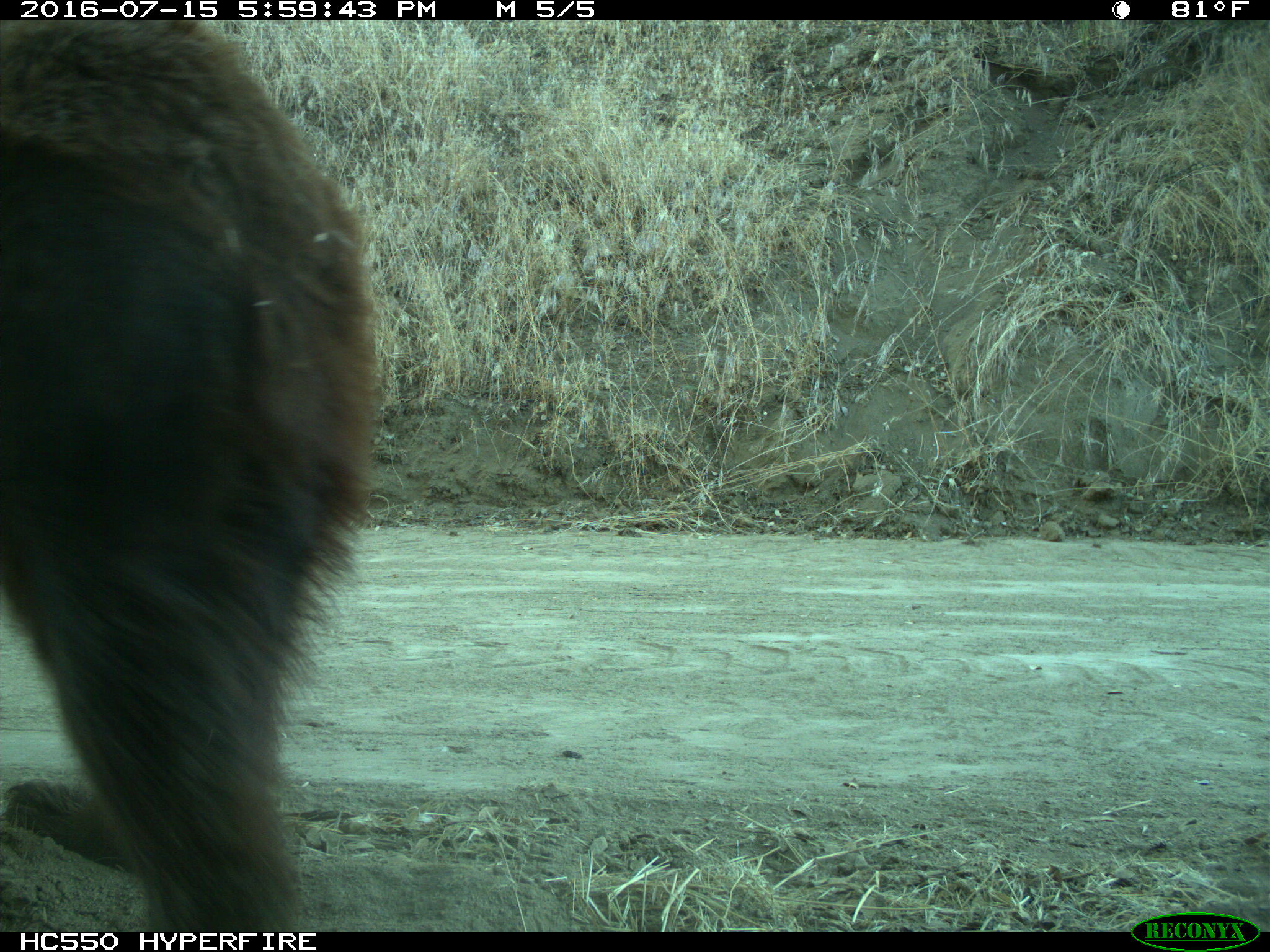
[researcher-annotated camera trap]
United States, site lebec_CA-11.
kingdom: Animalia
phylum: Chordata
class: Mammalia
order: Carnivora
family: Ursidae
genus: Ursus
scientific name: Ursus americanus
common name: american black bear